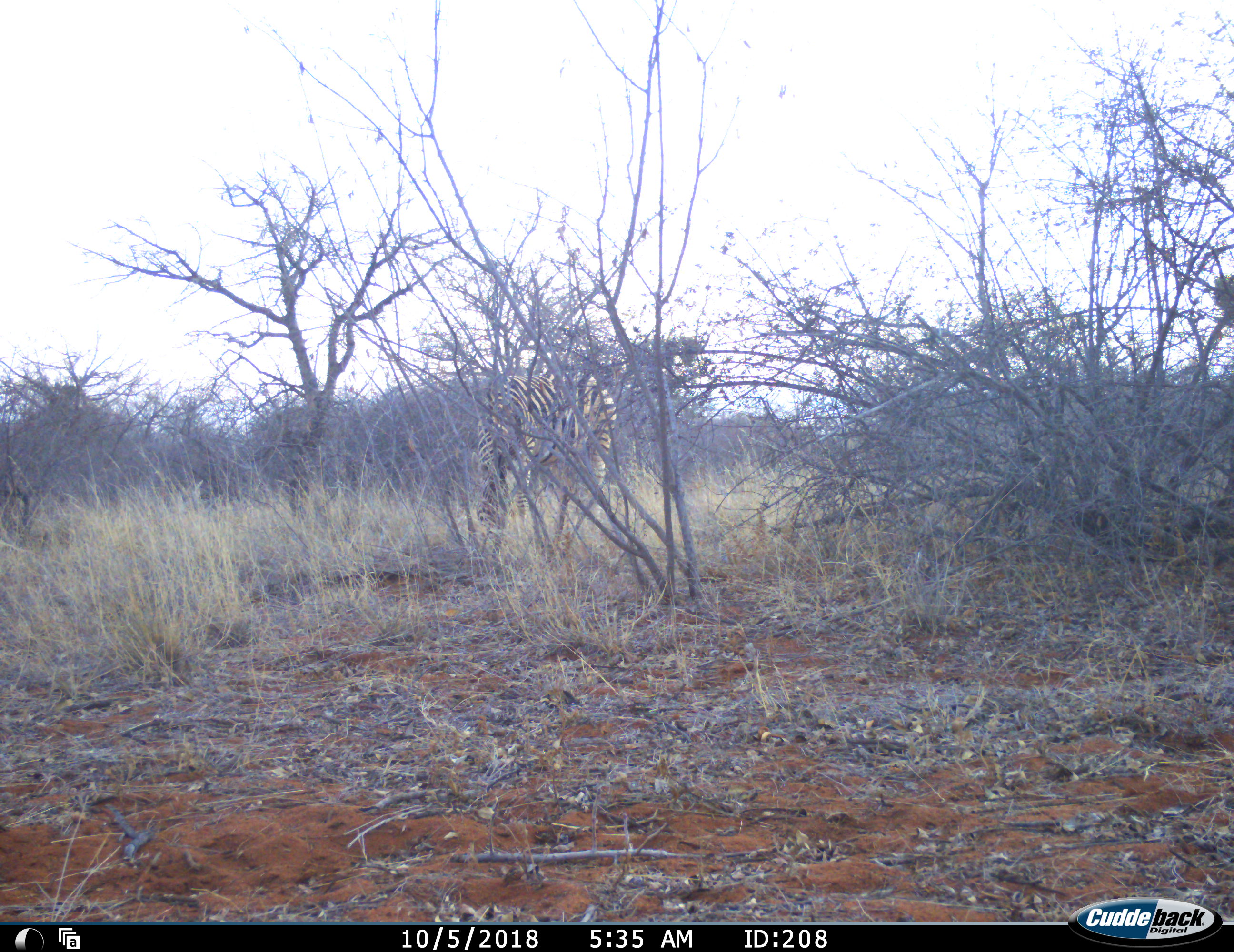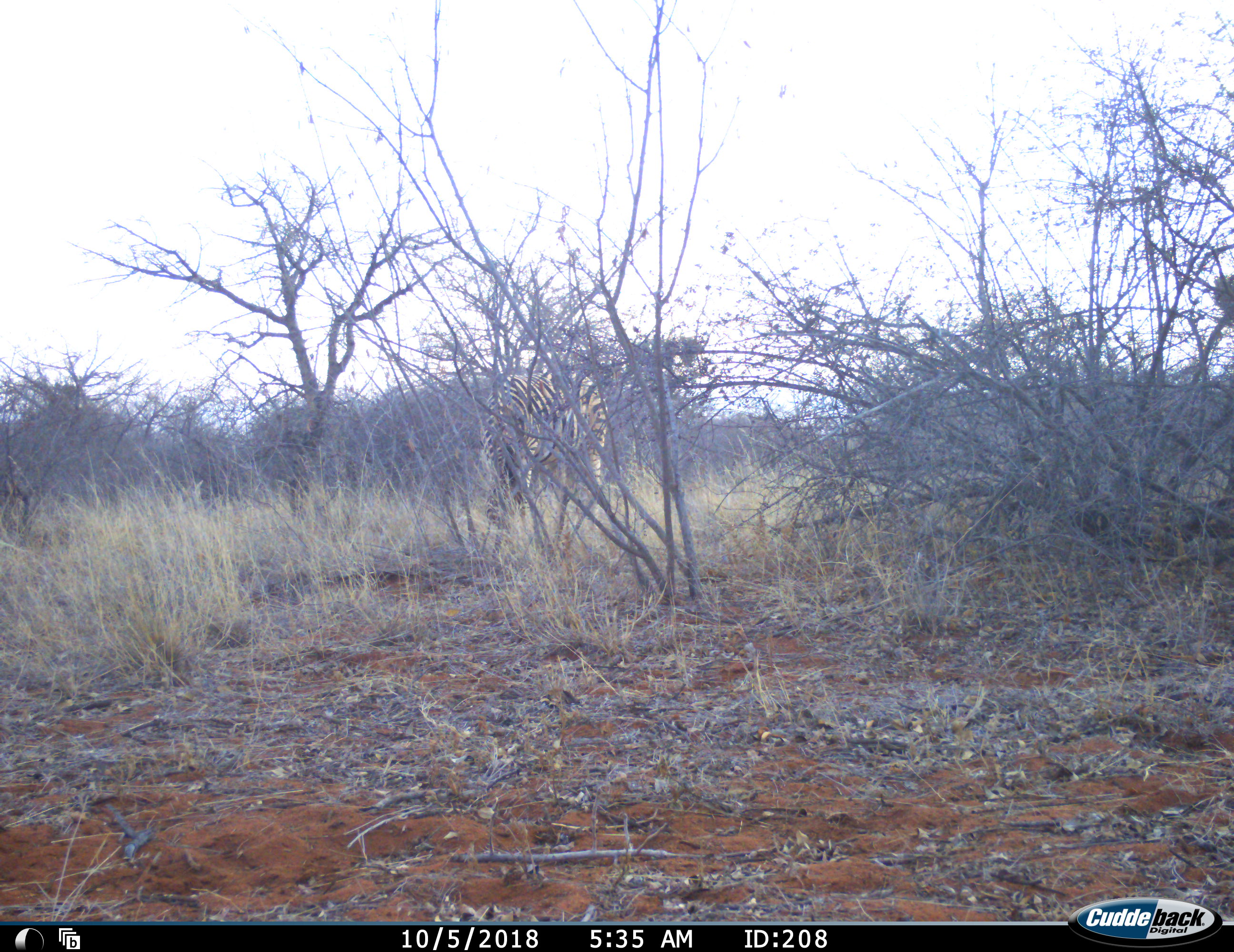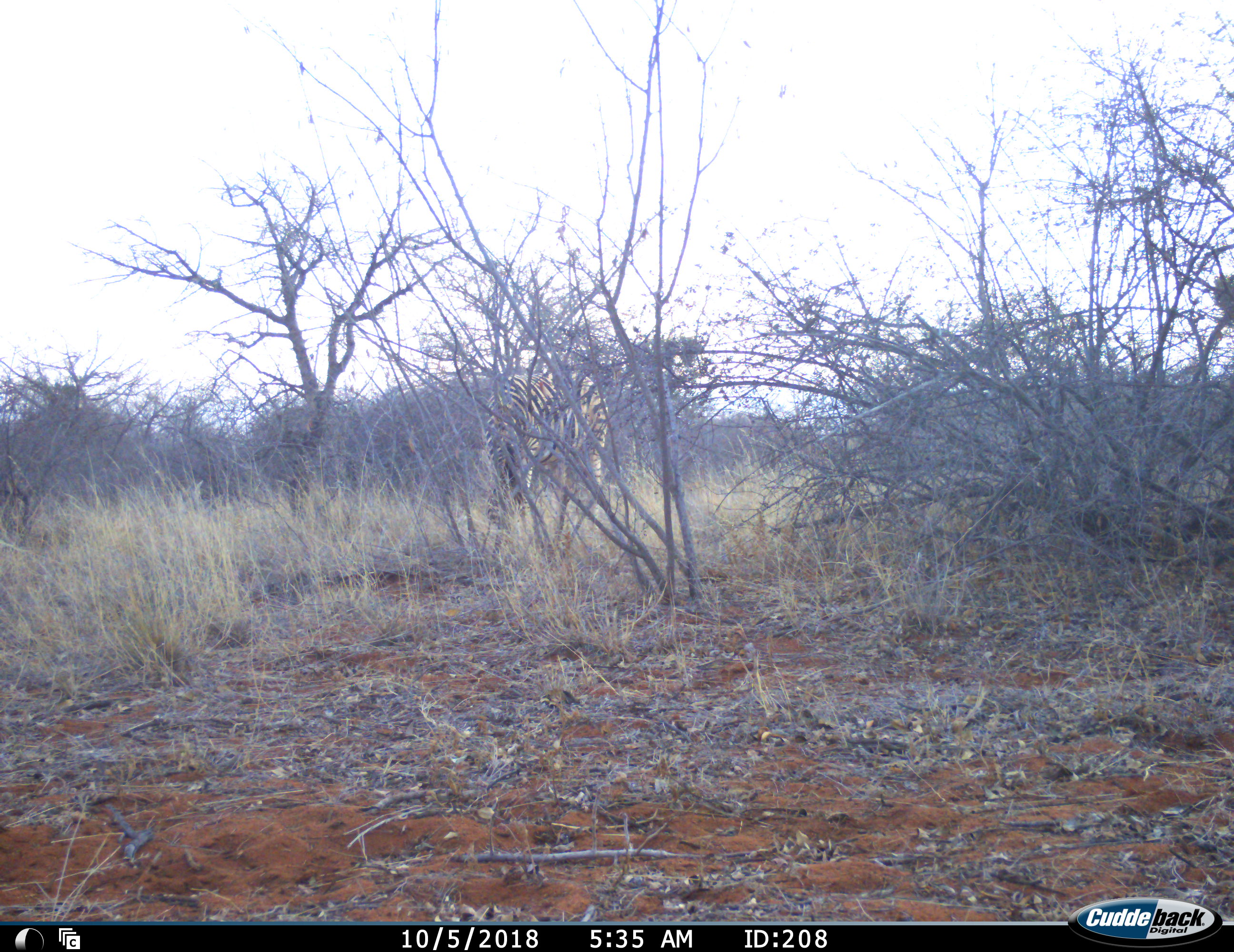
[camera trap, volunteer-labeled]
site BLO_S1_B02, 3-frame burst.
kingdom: Animalia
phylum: Chordata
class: Mammalia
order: Perissodactyla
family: Equidae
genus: Equus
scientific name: Equus quagga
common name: plains zebra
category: zebraplains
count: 1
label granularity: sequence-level